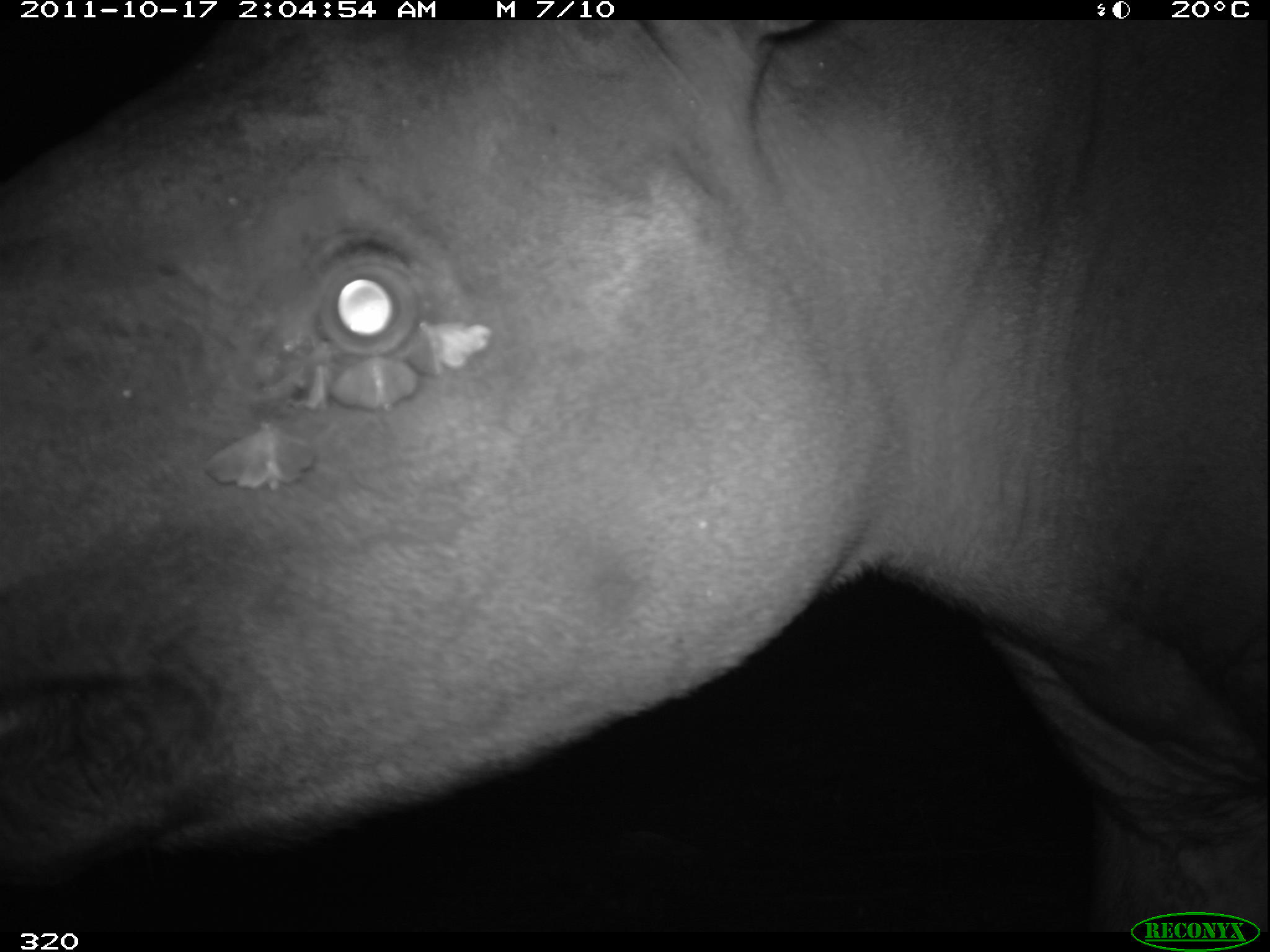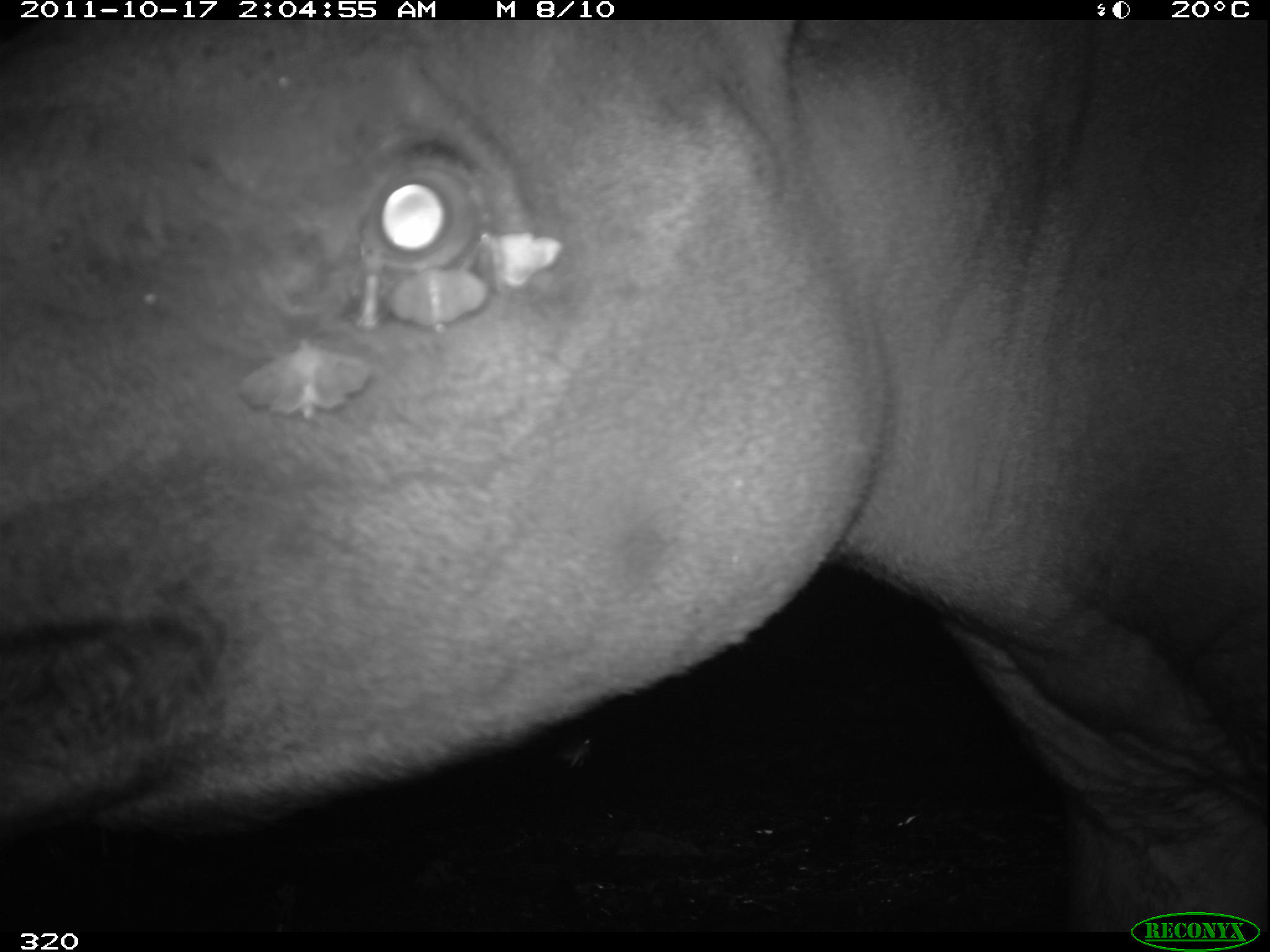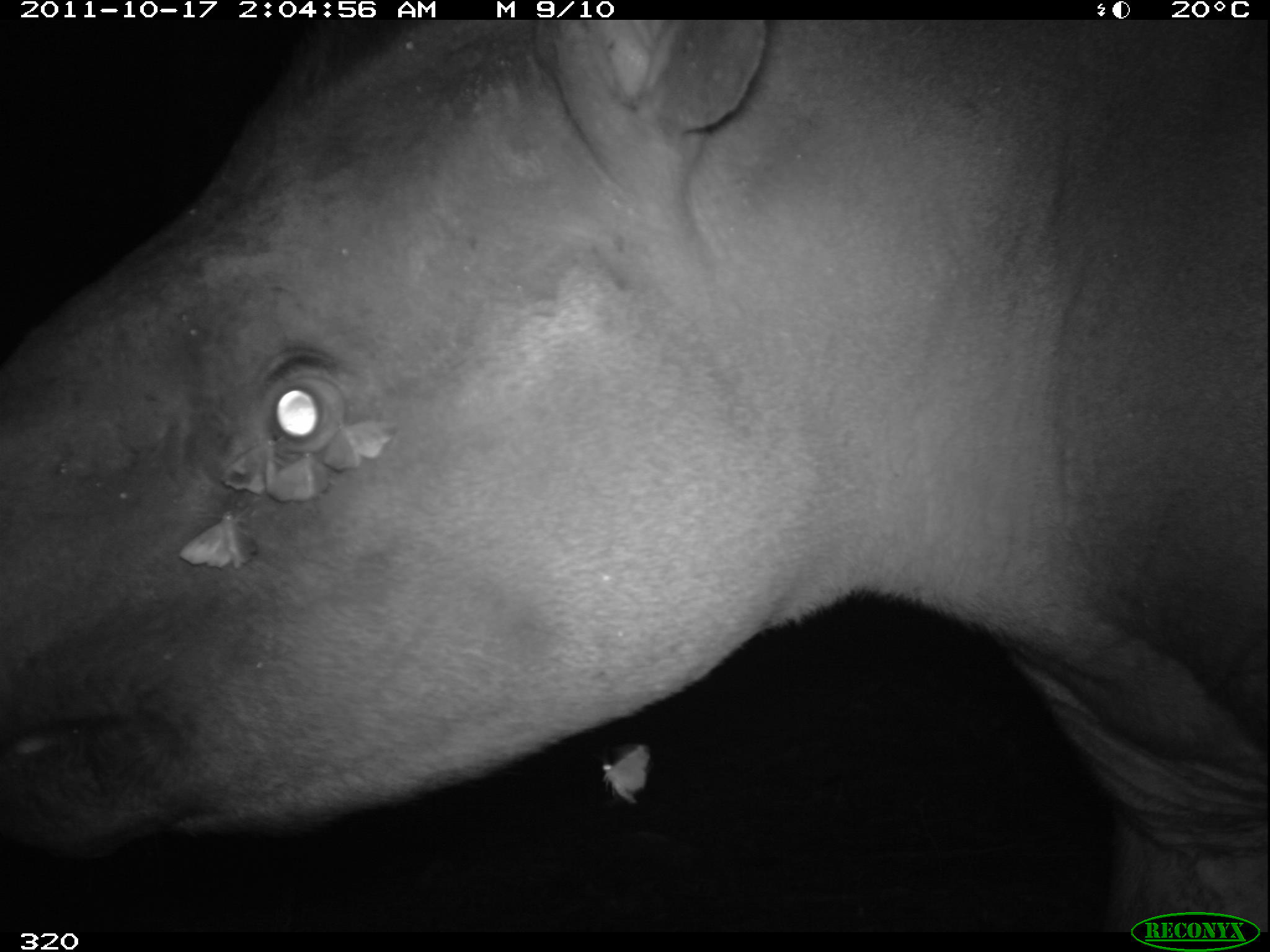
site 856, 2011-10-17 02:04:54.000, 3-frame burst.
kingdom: Animalia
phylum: Chordata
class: Mammalia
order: Perissodactyla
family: Tapiridae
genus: Tapirus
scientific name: Tapirus terrestris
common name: south american tapir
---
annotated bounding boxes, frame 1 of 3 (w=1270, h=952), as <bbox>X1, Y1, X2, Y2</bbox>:
tapirus terrestris: <bbox>0, 20, 1270, 928</bbox>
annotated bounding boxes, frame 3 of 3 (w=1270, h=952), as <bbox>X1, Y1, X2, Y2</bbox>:
tapirus terrestris: <bbox>0, 20, 1270, 926</bbox>